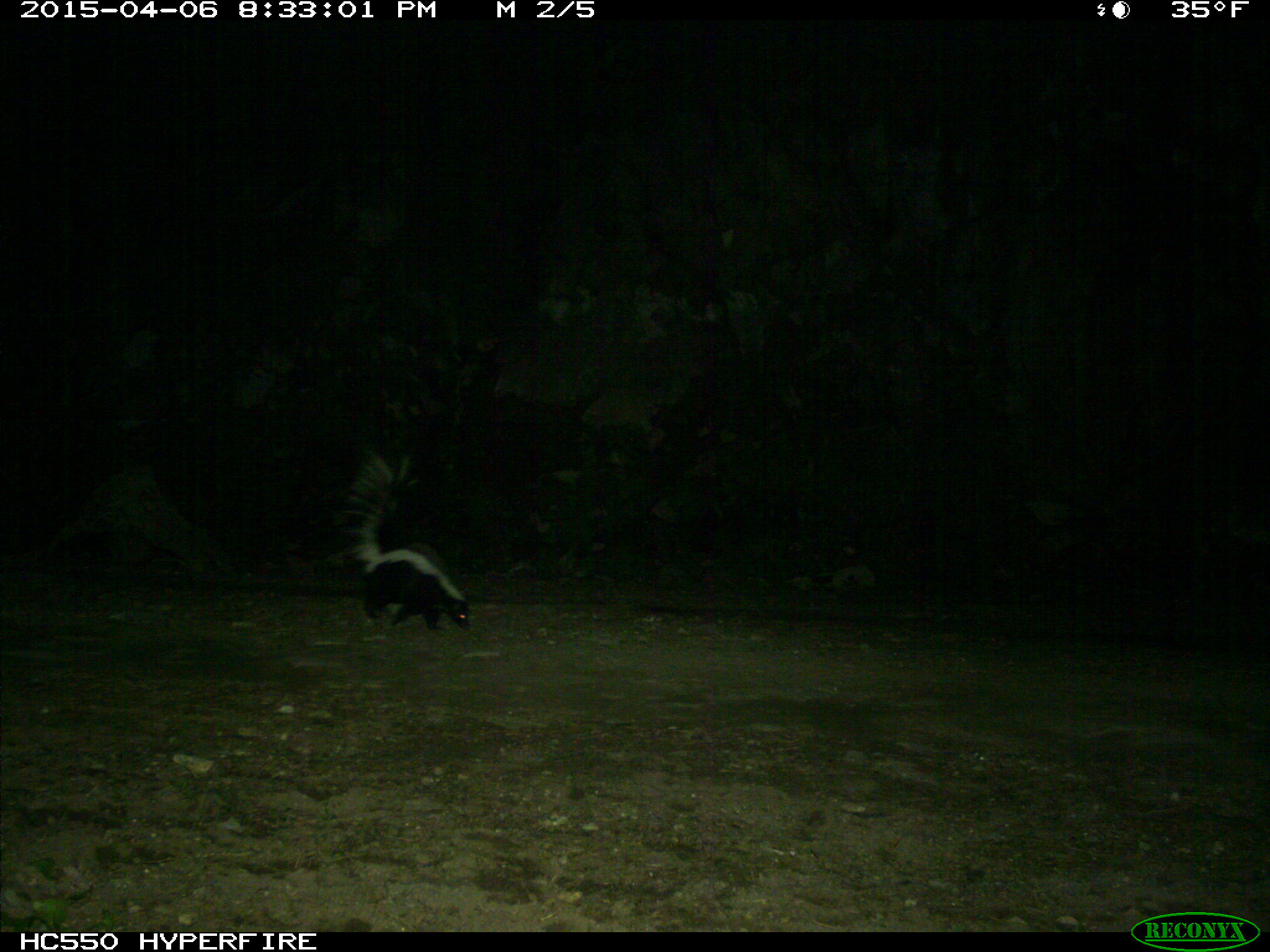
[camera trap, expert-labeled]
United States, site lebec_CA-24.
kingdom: Animalia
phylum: Chordata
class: Mammalia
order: Carnivora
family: Mephitidae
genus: Mephitis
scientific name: Mephitis mephitis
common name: striped skunk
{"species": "Mephitis mephitis (striped skunk)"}